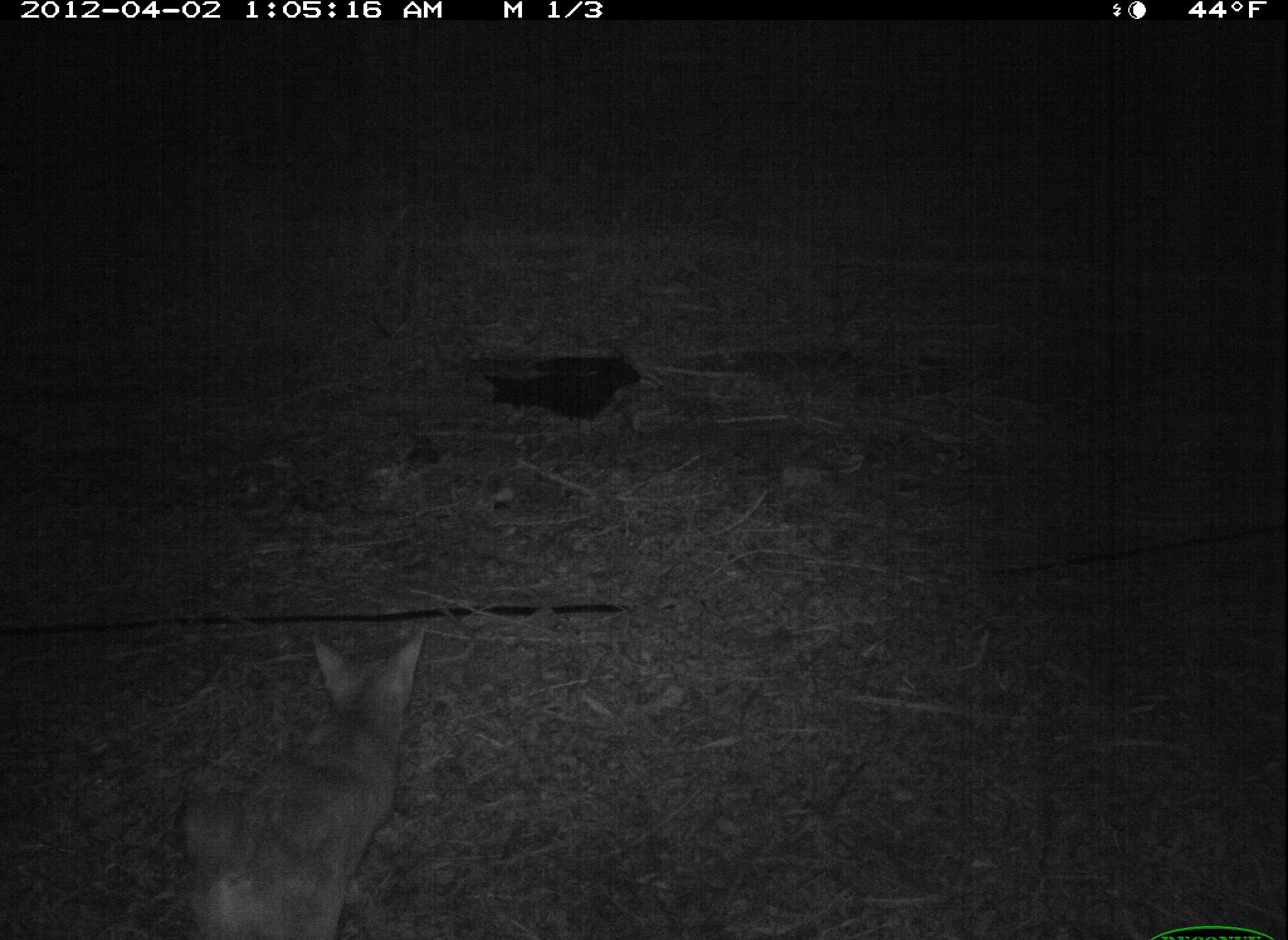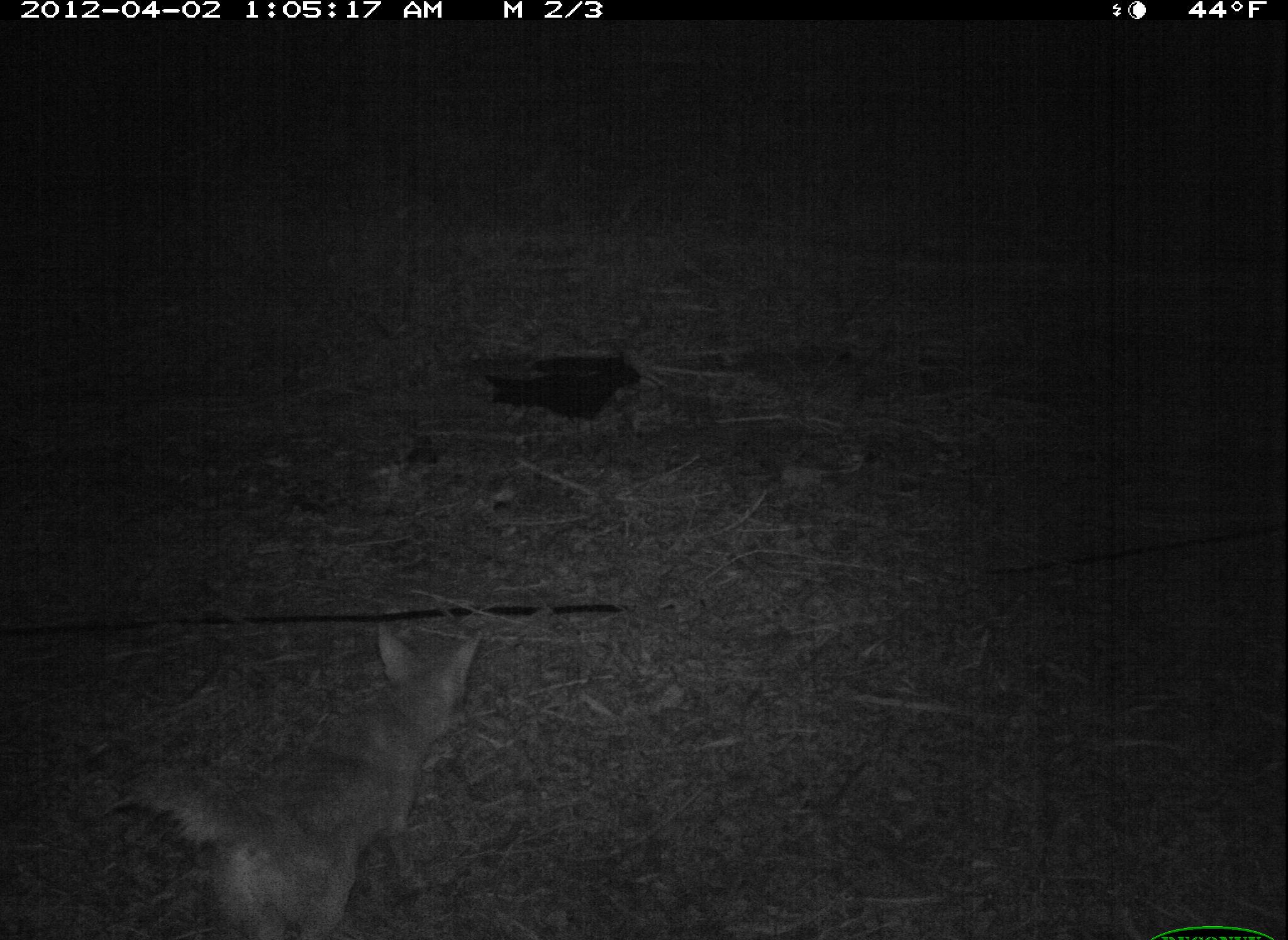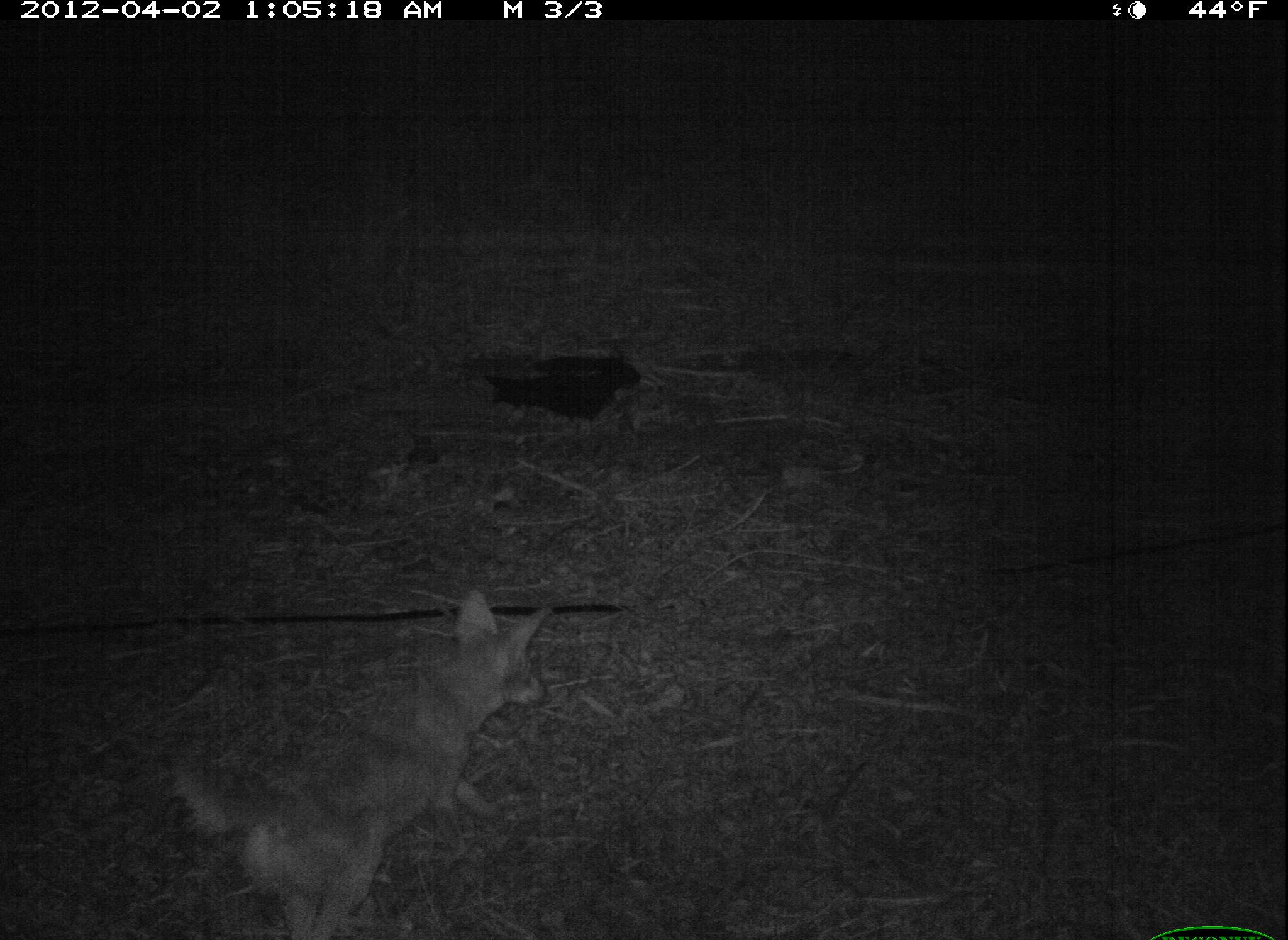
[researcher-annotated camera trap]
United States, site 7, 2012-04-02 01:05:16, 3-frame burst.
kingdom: Animalia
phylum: Chordata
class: Mammalia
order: Carnivora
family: Canidae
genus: Canis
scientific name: Canis latrans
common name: coyote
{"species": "coyote (Canis latrans)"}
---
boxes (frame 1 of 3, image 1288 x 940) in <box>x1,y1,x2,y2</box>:
coyote: <box>169,609,459,940</box>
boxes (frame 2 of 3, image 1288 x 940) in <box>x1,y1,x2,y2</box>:
coyote: <box>131,595,504,940</box>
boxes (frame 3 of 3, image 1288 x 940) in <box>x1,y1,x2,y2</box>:
coyote: <box>151,581,552,931</box>